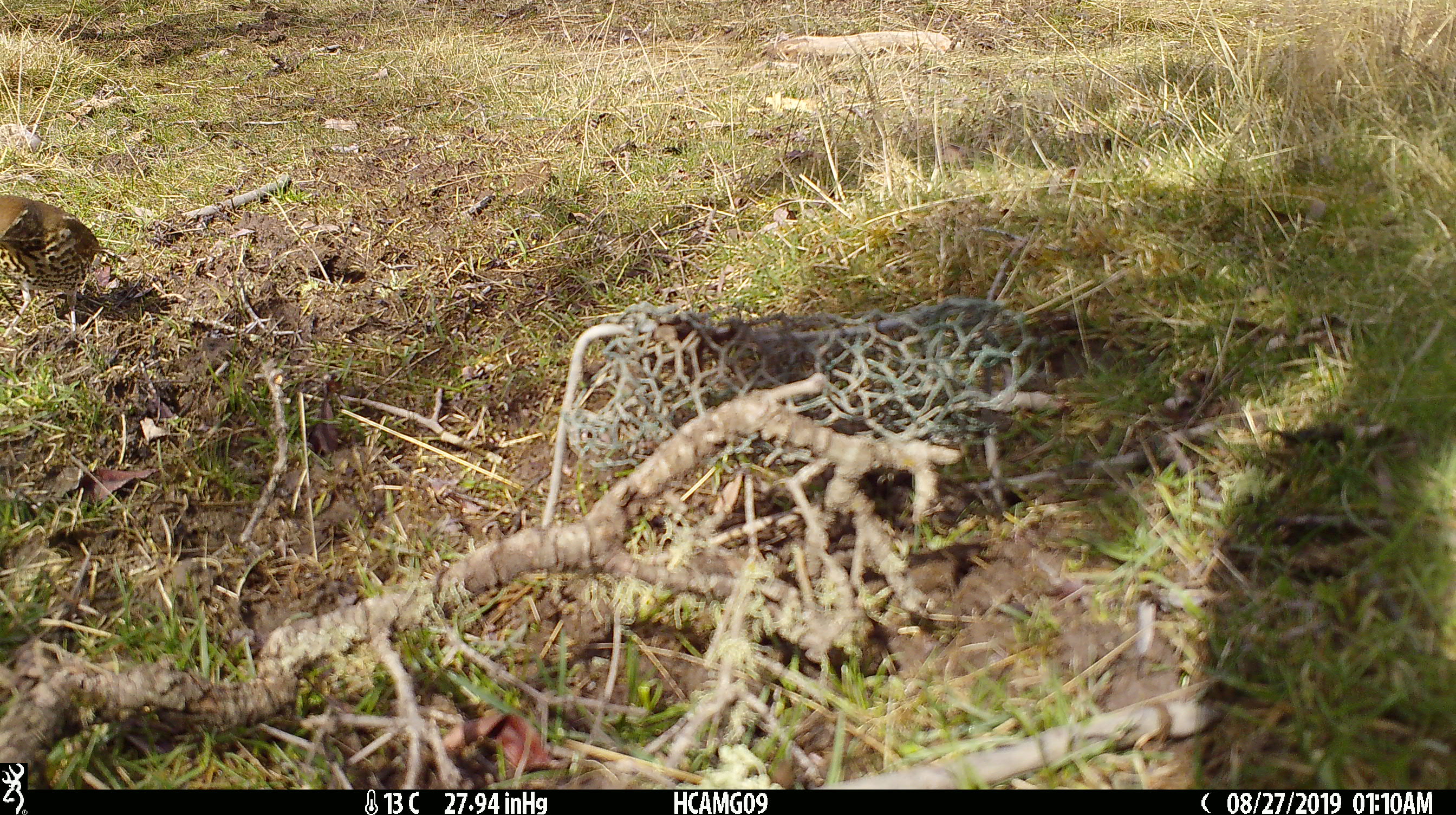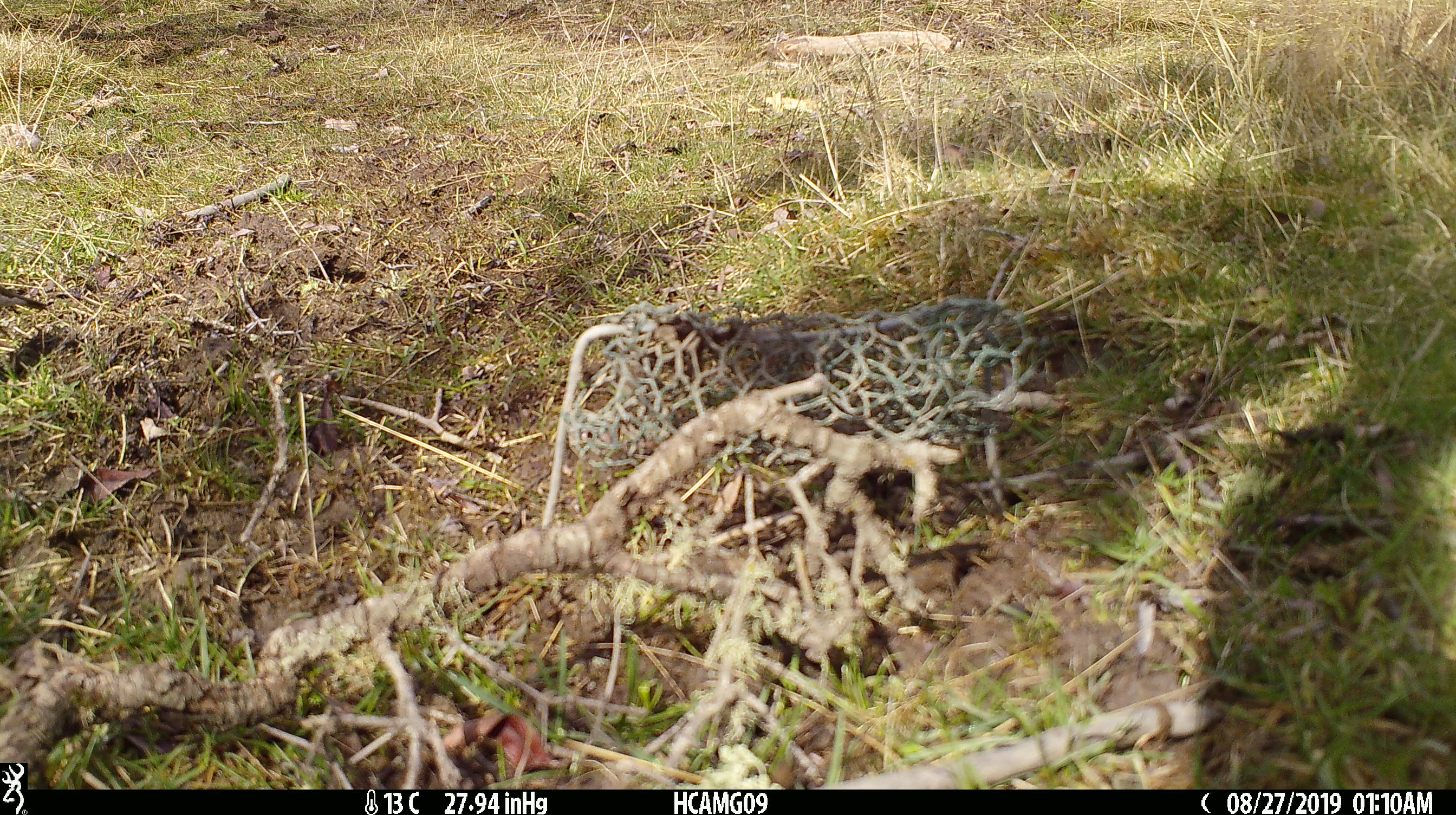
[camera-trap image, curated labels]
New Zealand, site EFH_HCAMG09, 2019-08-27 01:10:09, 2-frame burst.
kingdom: Animalia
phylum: Chordata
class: Aves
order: Passeriformes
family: Turdidae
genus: Turdus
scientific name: Turdus philomelos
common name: song thrush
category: thrush